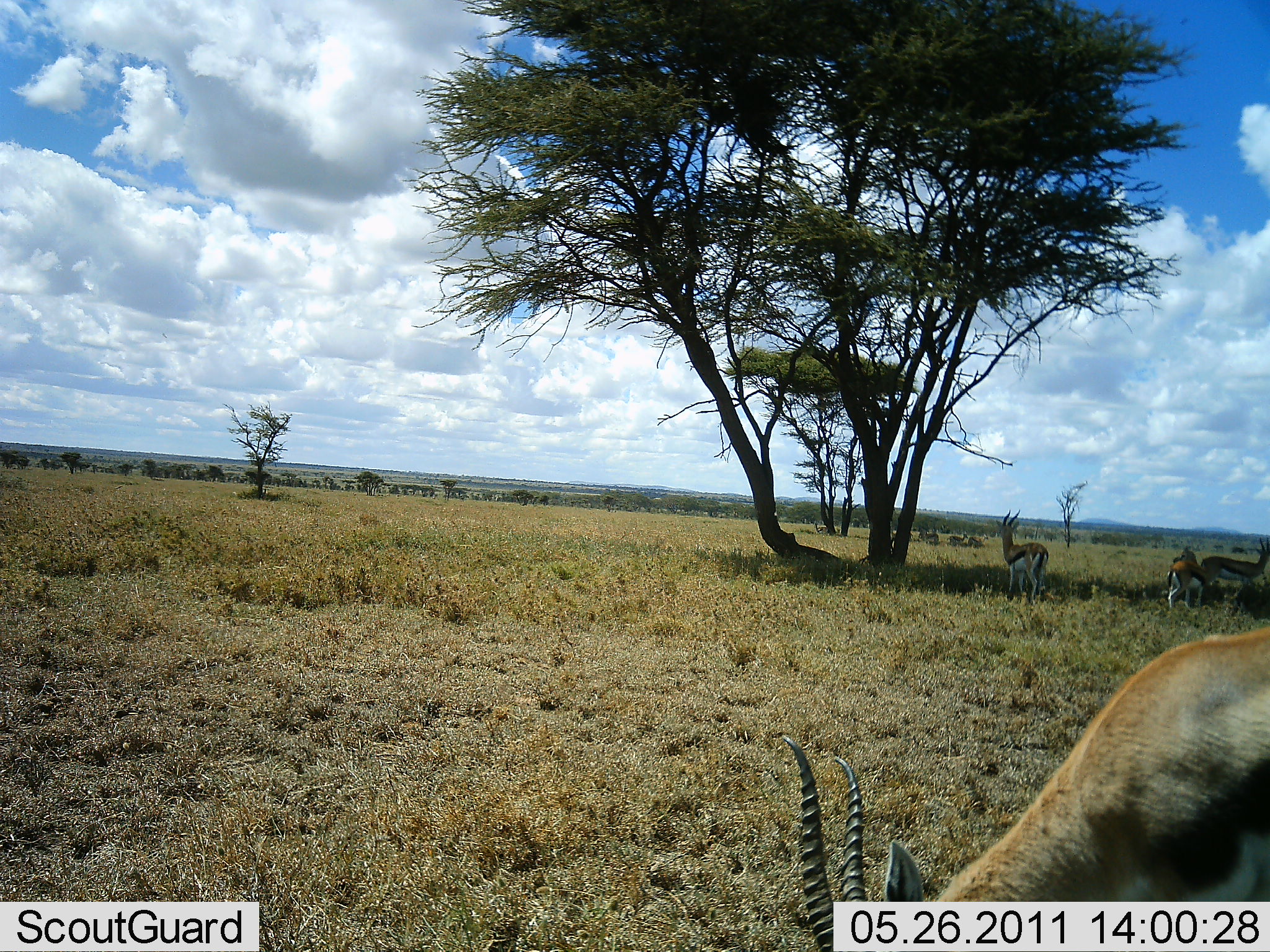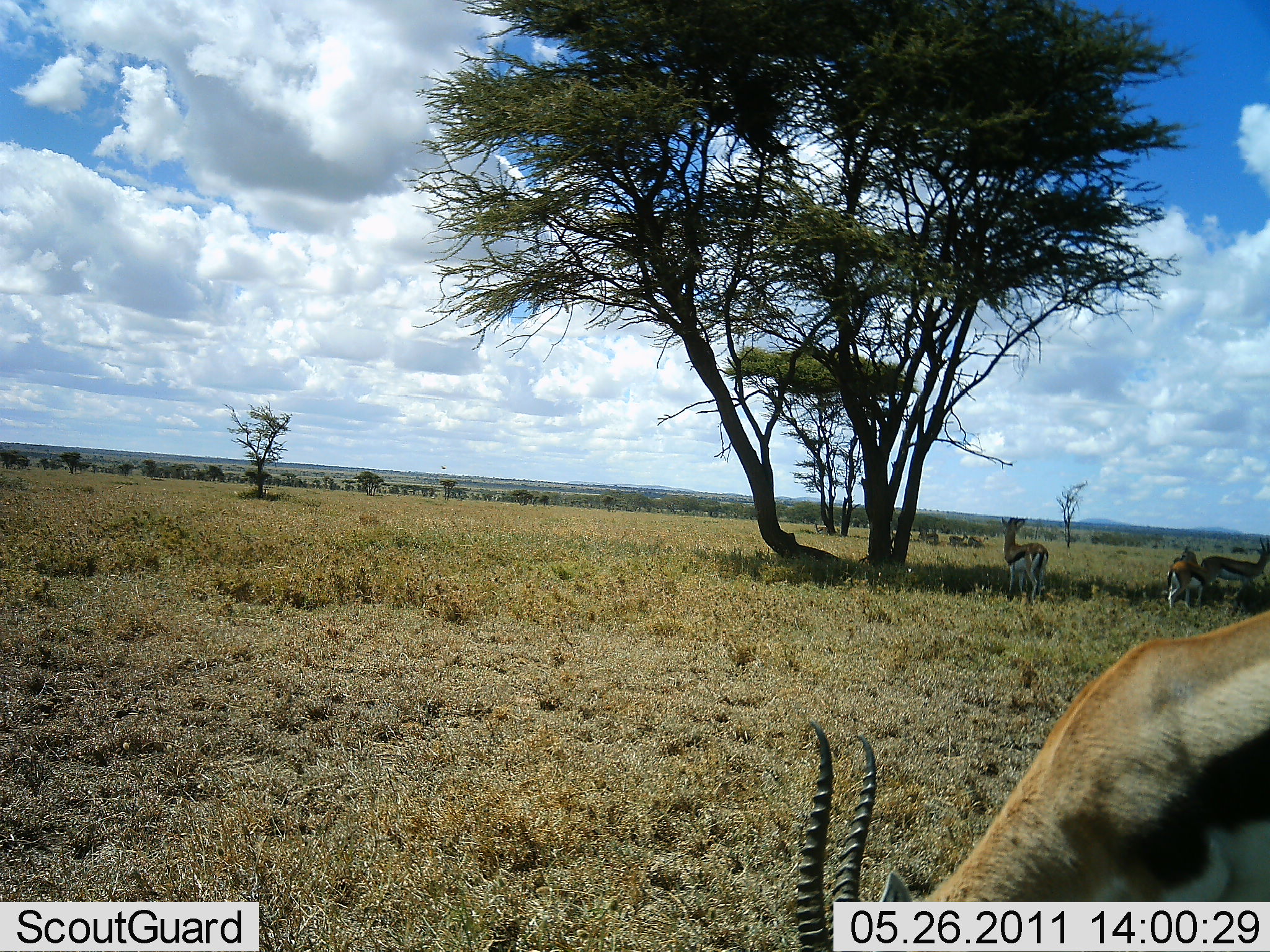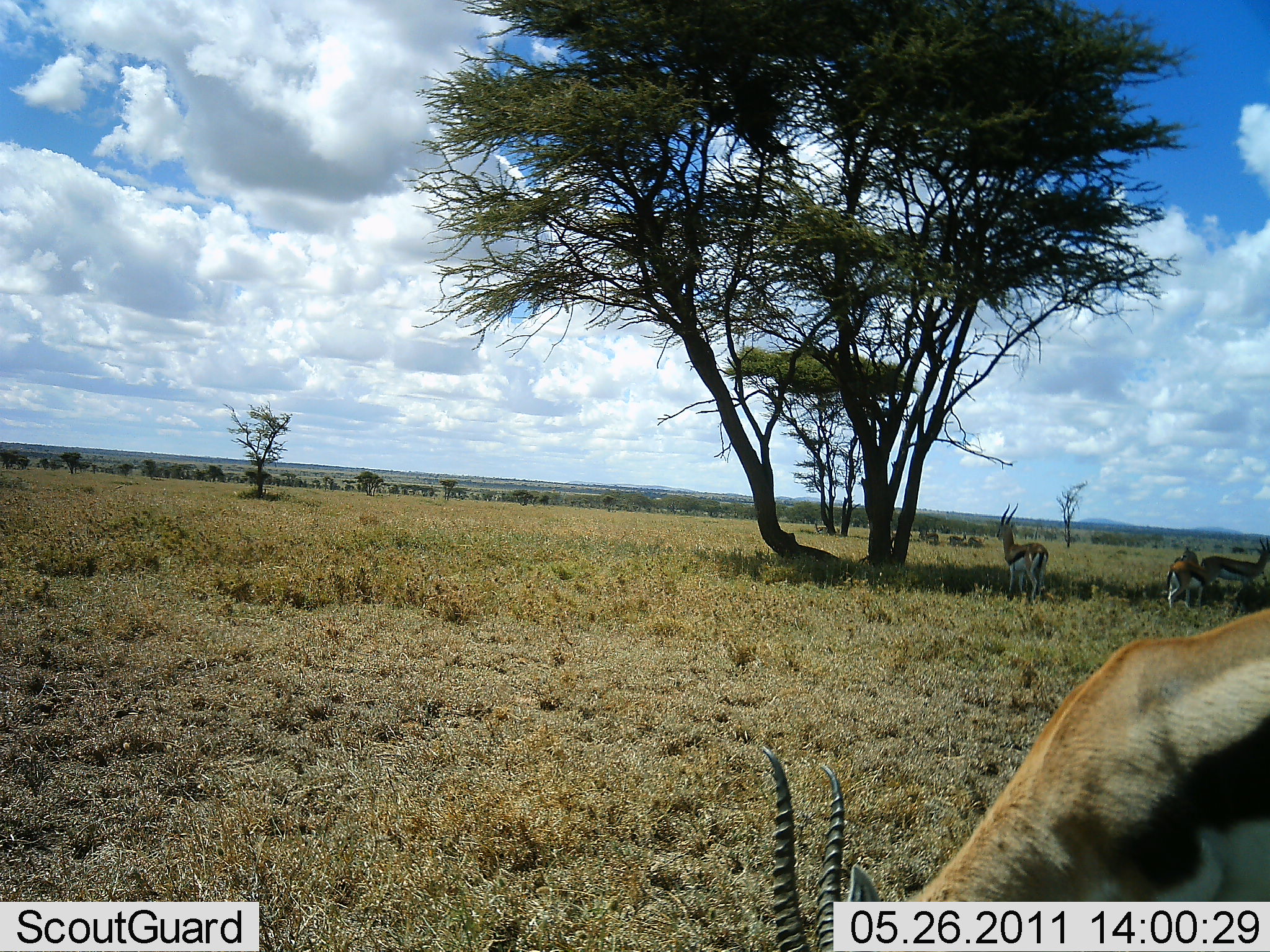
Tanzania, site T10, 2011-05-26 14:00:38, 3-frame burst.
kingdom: Animalia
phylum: Chordata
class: Mammalia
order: Artiodactyla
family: Bovidae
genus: Eudorcas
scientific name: Eudorcas thomsonii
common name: thomson's gazelle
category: gazellethomsons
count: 4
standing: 58%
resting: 8%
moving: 0%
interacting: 0%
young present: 0%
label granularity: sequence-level